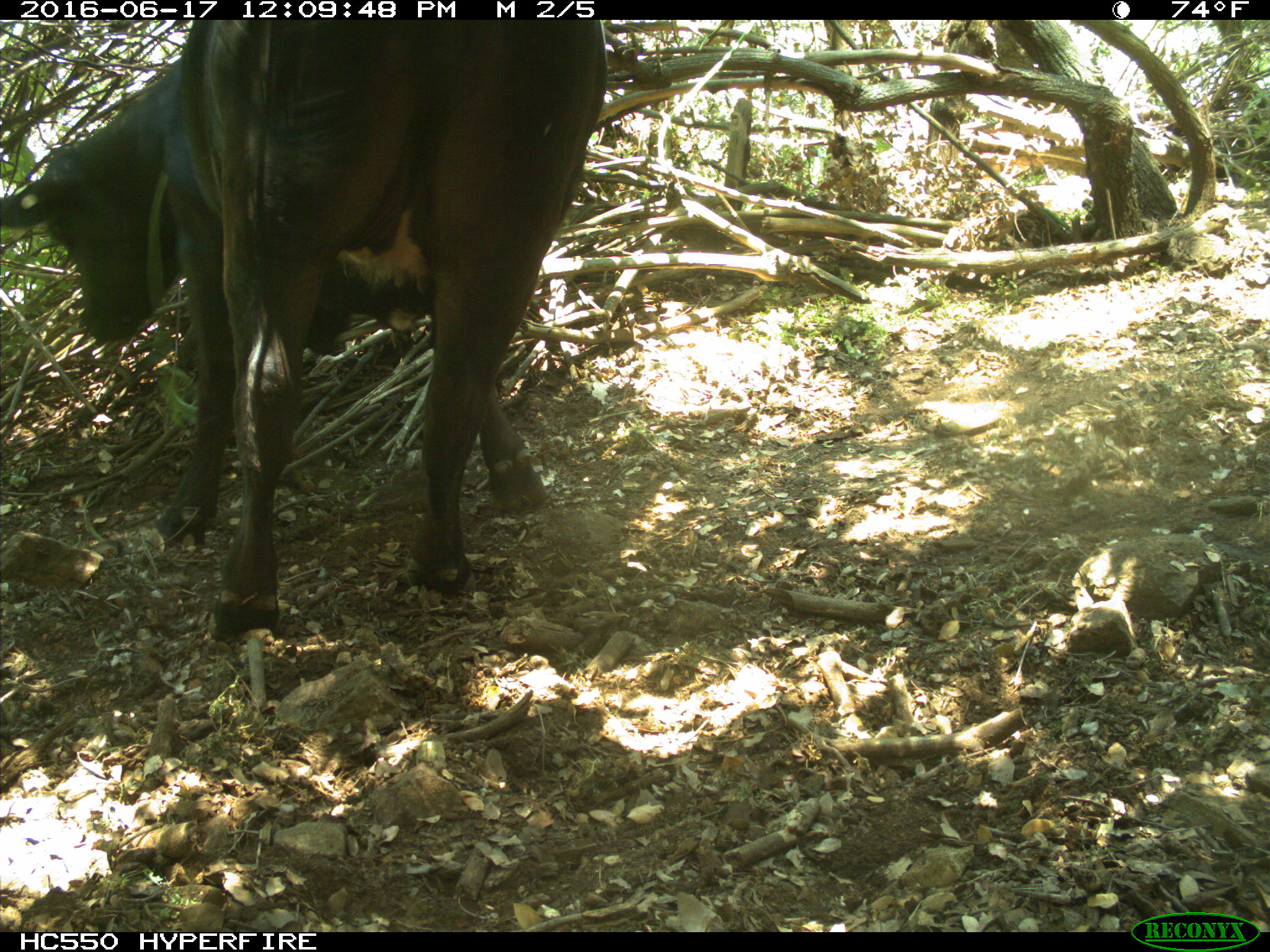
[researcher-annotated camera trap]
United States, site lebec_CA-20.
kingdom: Animalia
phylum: Chordata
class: Mammalia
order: Artiodactyla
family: Bovidae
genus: Bos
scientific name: Bos taurus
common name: domestic cow